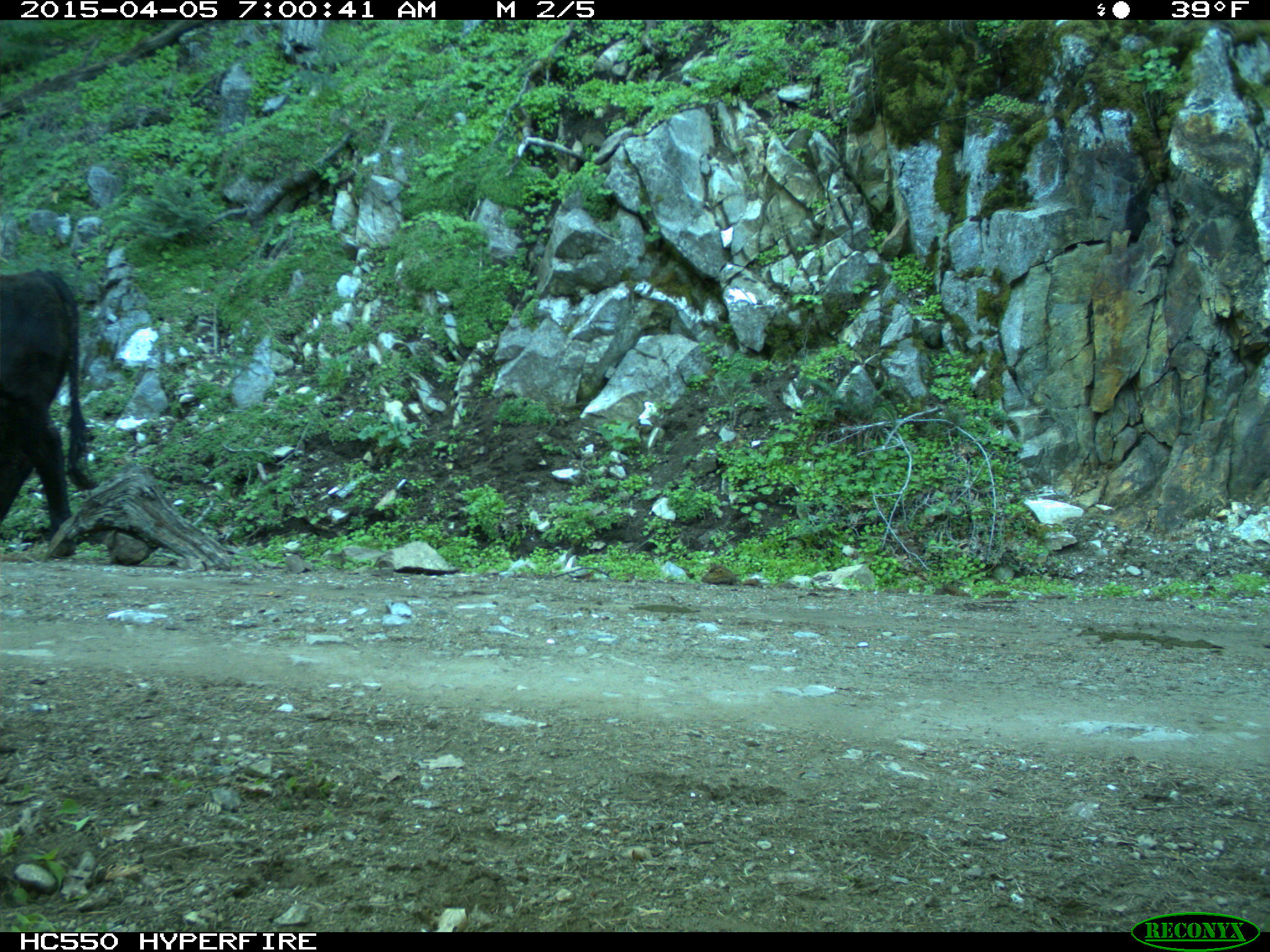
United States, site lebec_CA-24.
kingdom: Animalia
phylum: Chordata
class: Mammalia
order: Artiodactyla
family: Bovidae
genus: Bos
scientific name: Bos taurus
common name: domestic cow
Bos taurus (domestic cow).